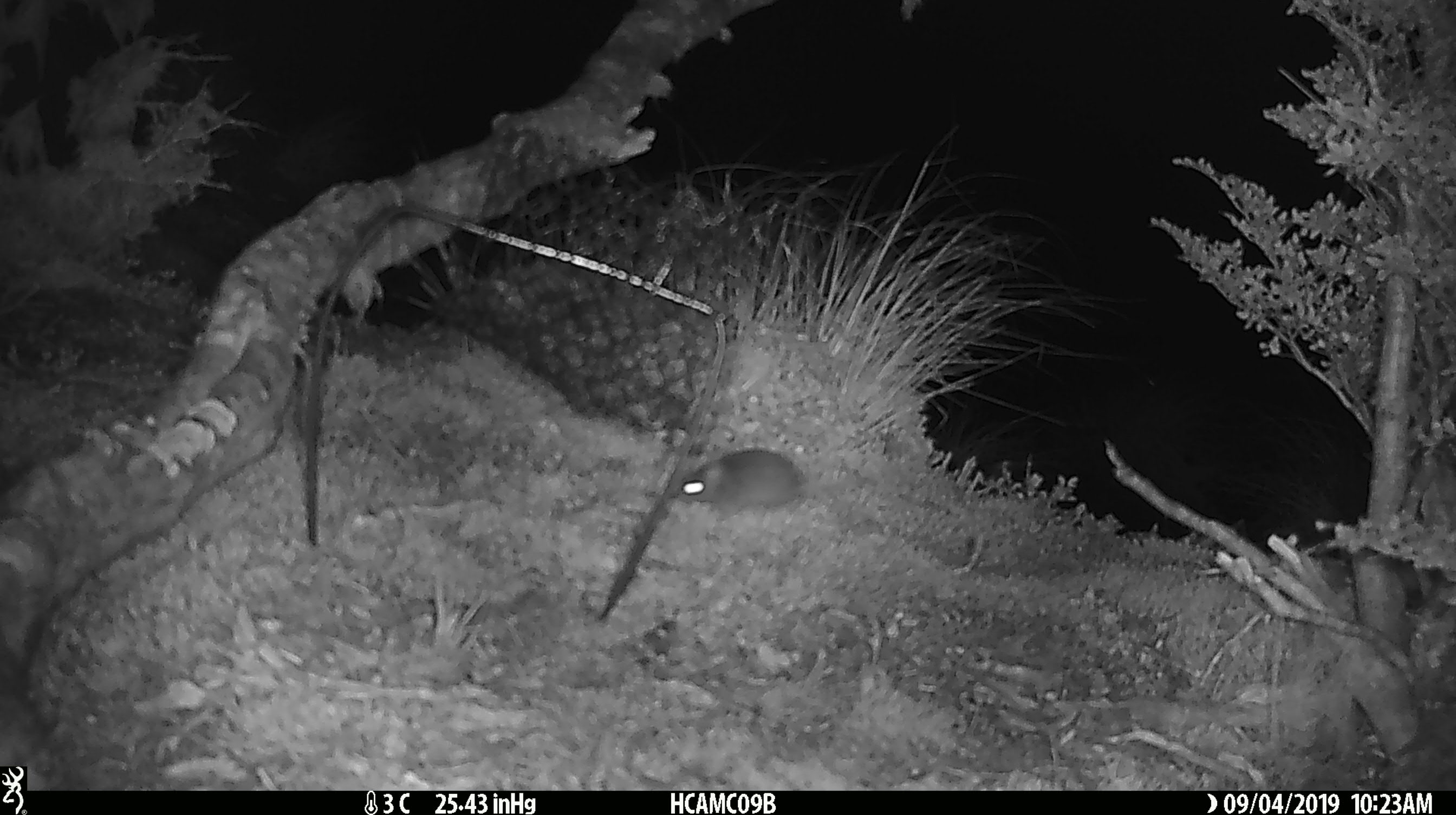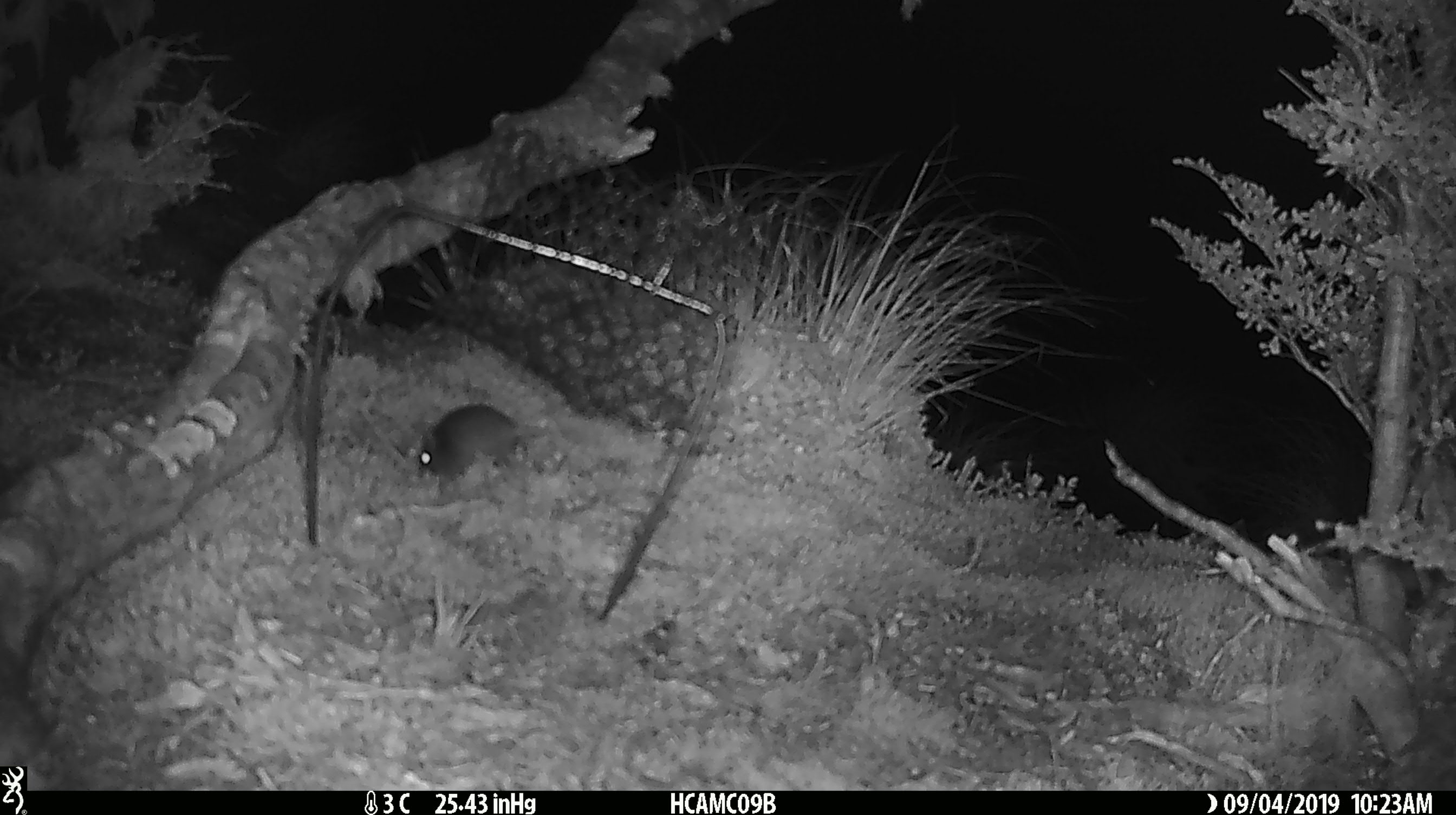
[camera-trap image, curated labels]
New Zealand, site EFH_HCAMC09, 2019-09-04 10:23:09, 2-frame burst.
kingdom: Animalia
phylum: Chordata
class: Mammalia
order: Rodentia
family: Muridae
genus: Mus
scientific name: Mus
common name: mouse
Mouse (Mus).